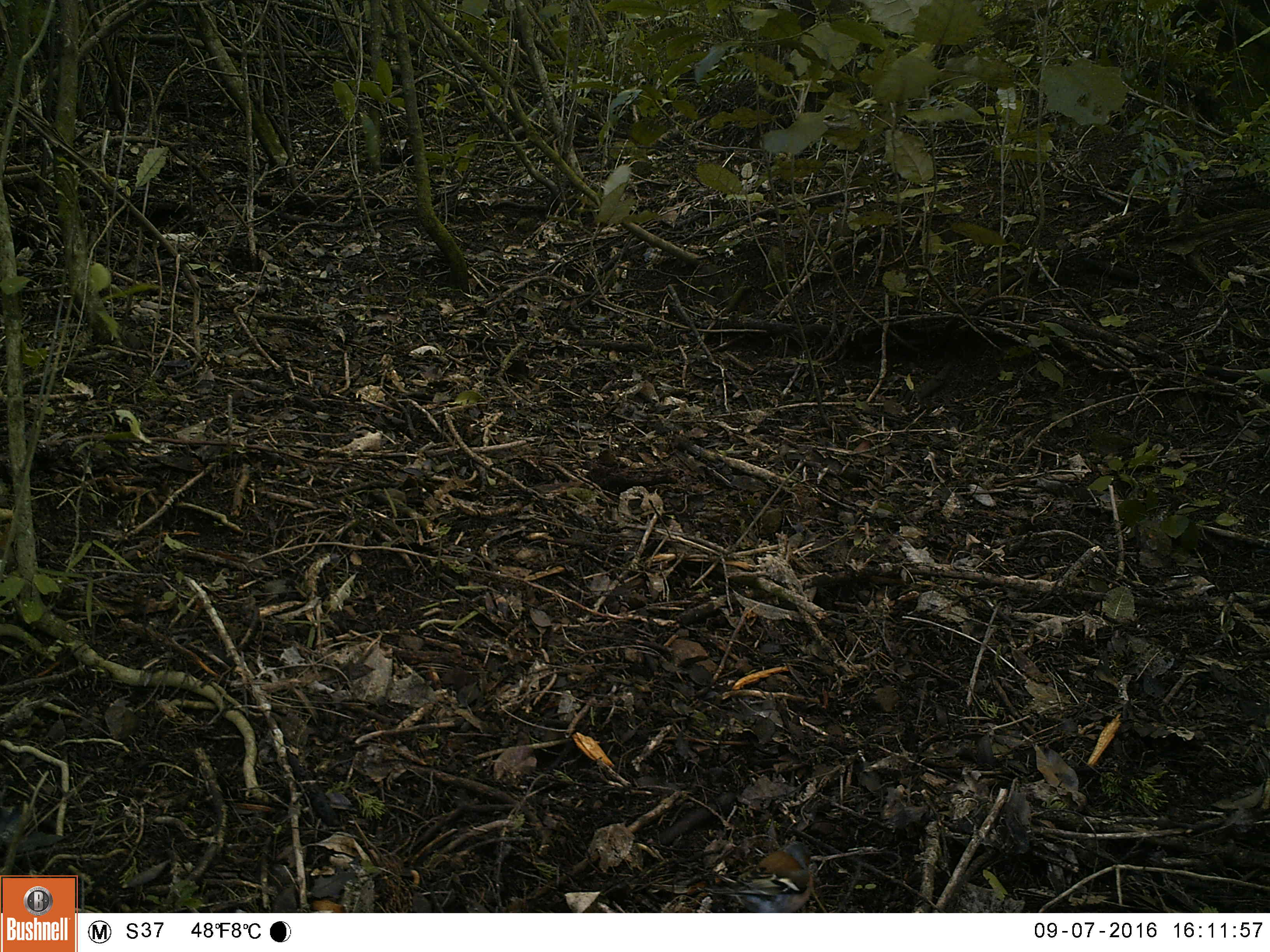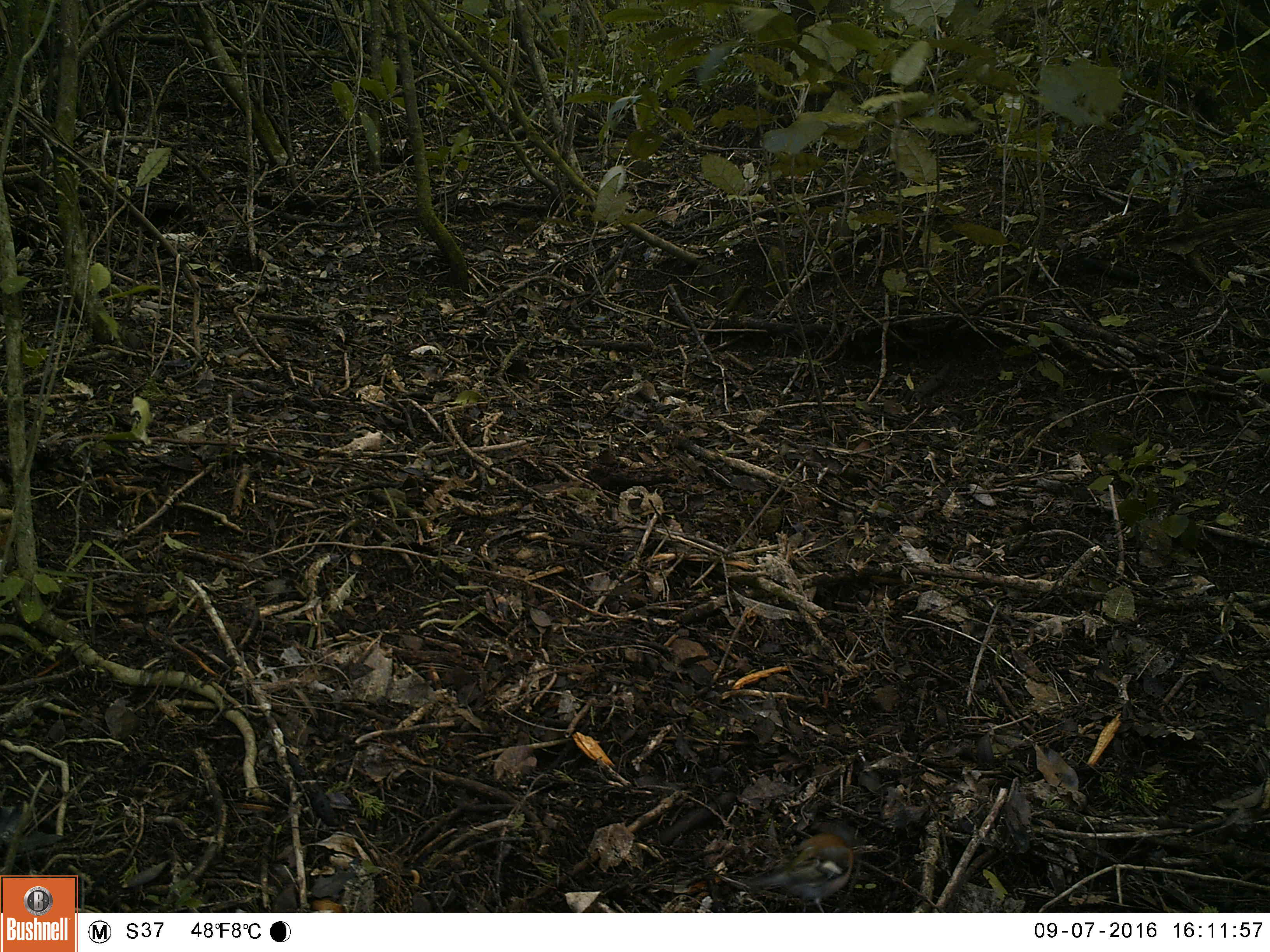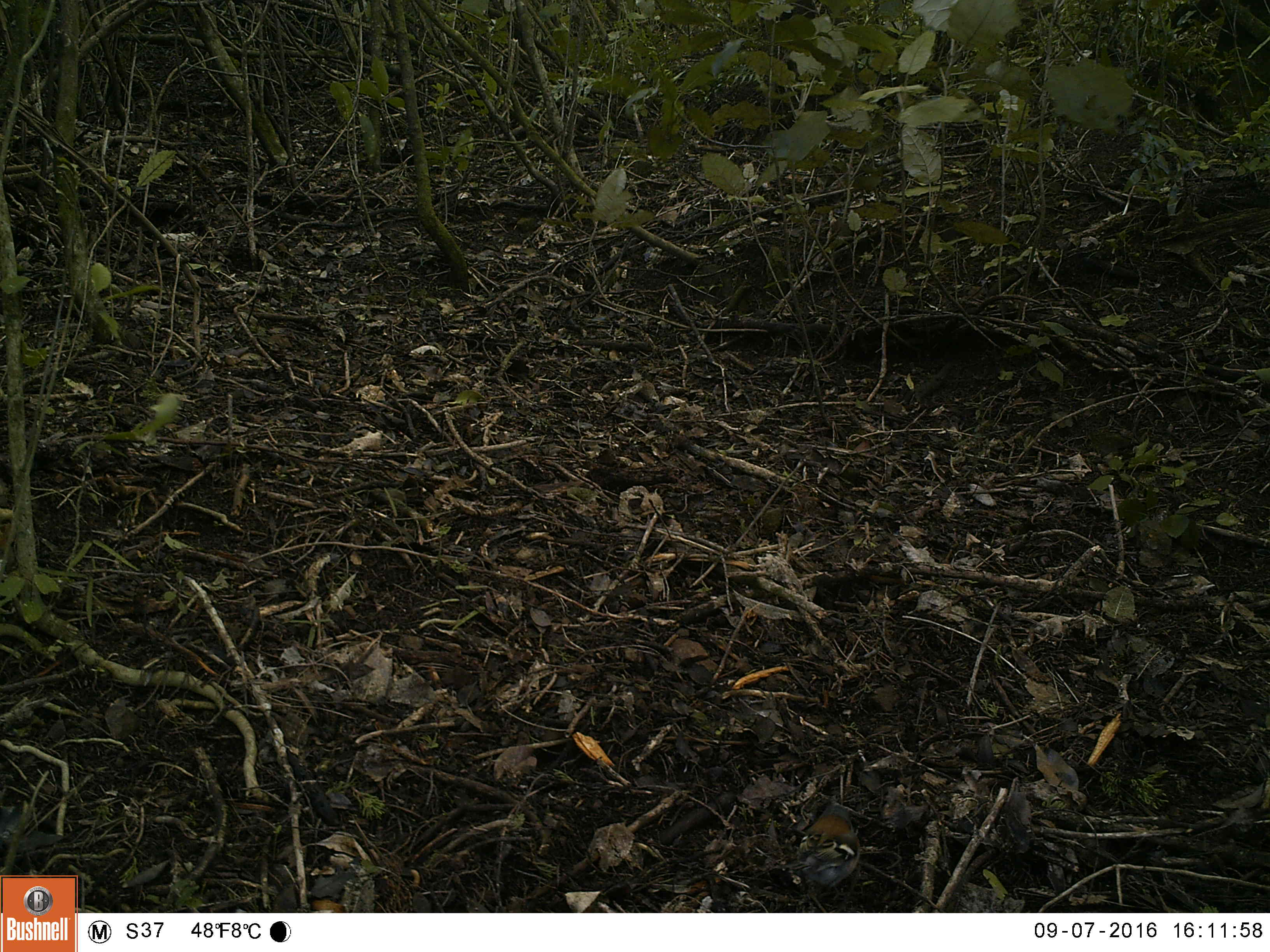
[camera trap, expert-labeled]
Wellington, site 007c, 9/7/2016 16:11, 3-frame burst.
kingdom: Animalia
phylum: Chordata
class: Aves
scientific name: Aves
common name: bird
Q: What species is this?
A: Bird (Aves).